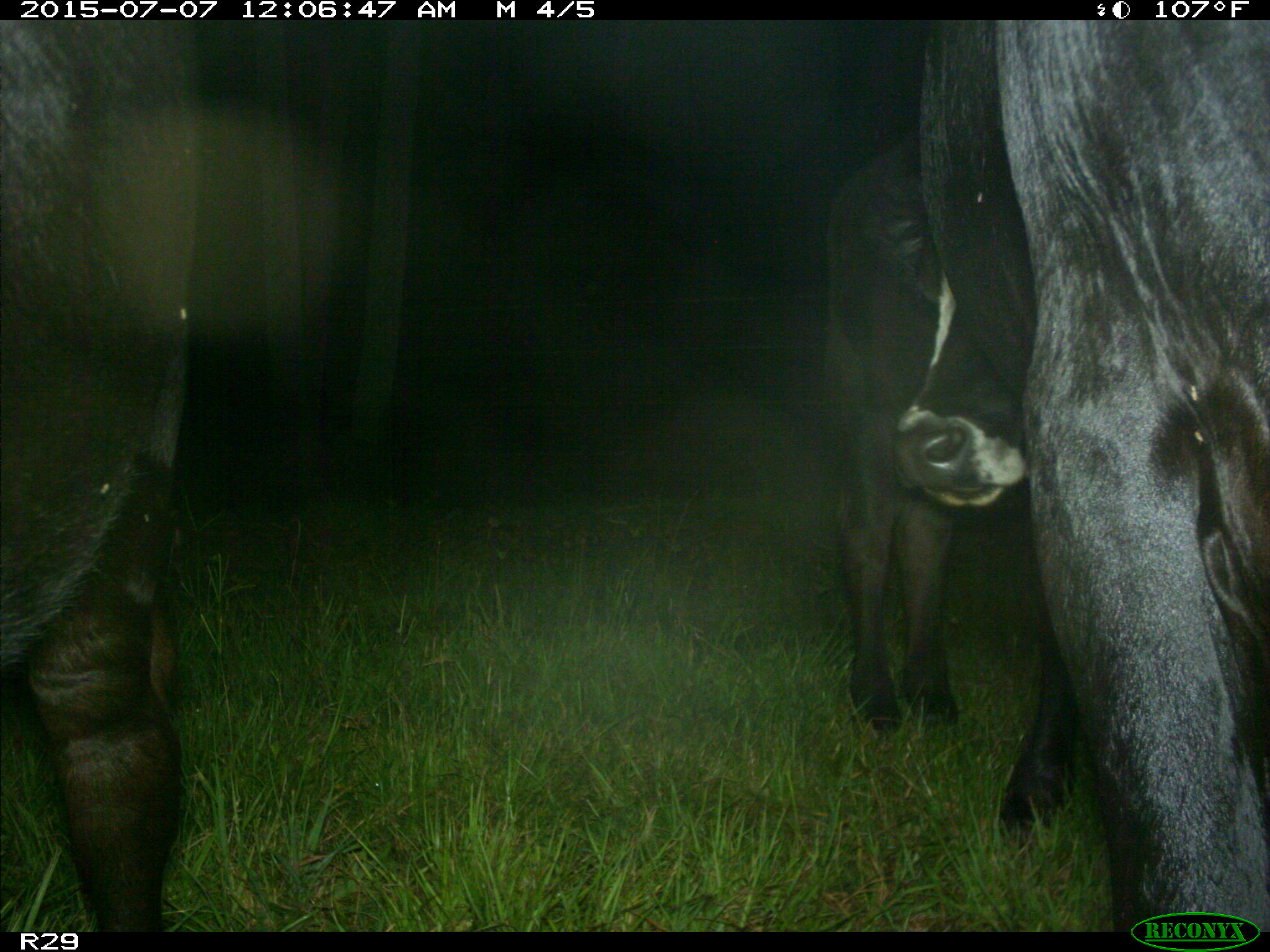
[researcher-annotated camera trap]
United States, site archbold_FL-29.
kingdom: Animalia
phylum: Chordata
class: Mammalia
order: Artiodactyla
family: Bovidae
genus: Bos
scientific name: Bos taurus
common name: domestic cow